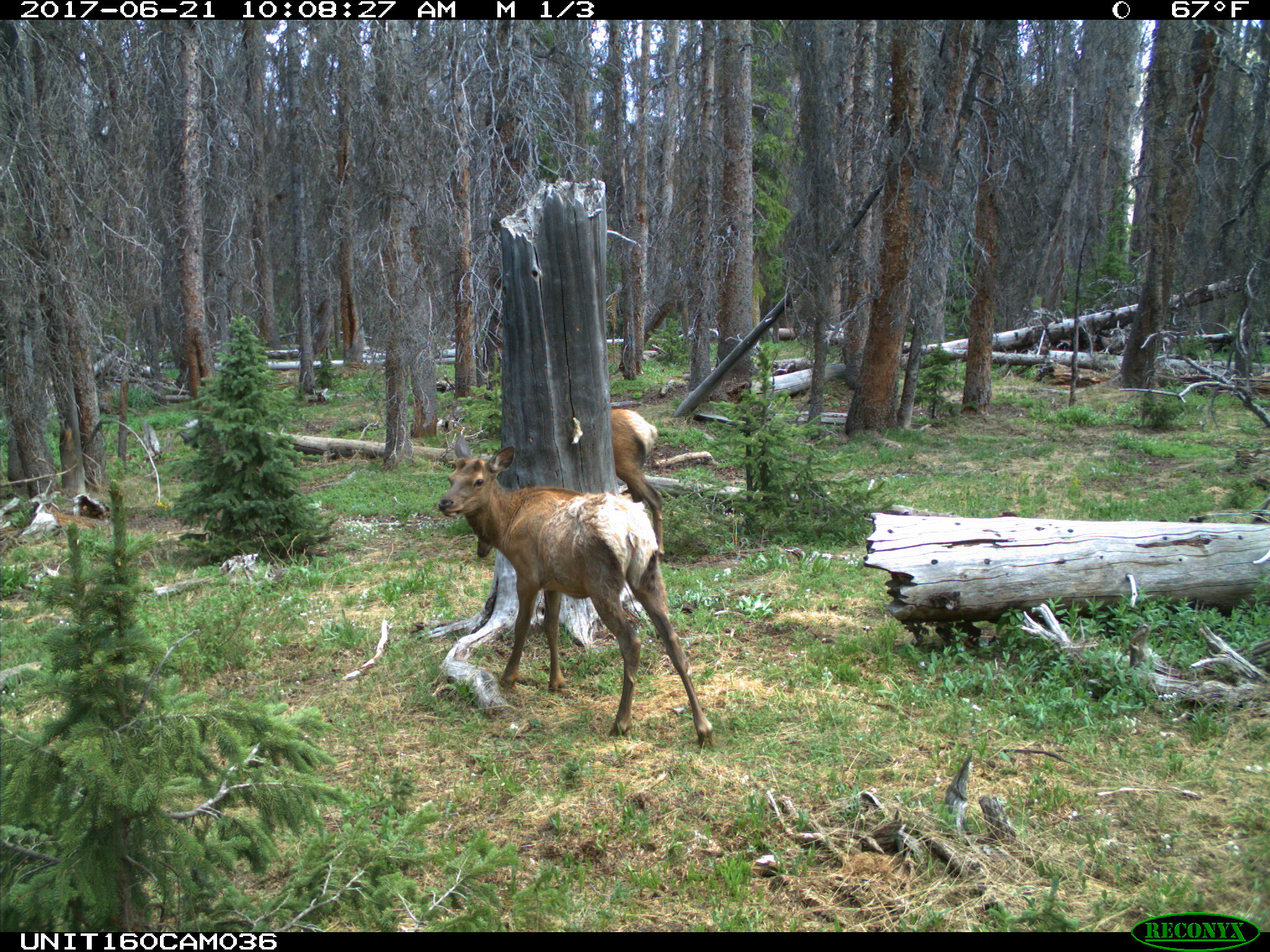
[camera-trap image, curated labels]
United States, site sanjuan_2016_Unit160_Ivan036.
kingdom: Animalia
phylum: Chordata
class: Mammalia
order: Artiodactyla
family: Cervidae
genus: Cervus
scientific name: Cervus elaphus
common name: red deer